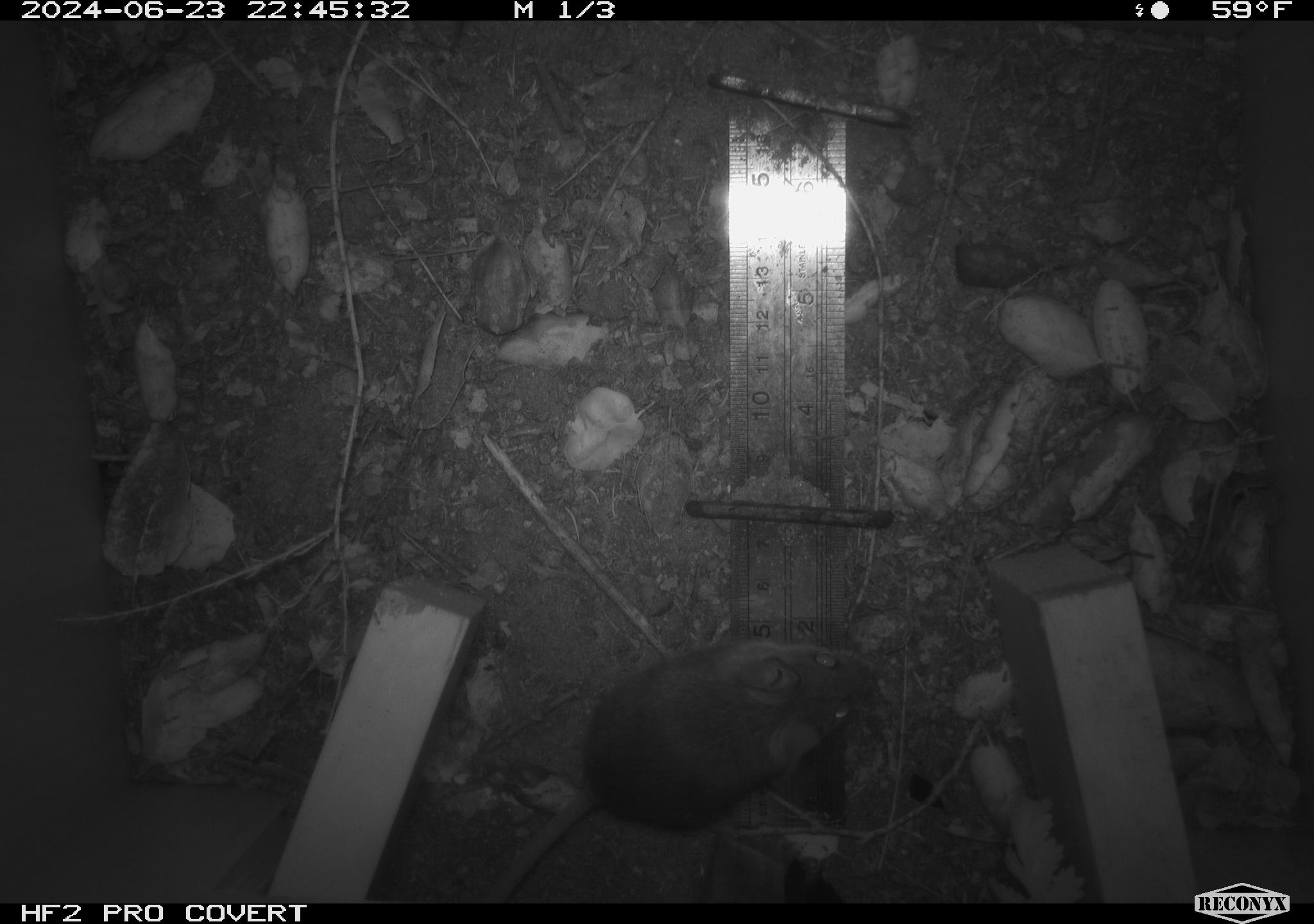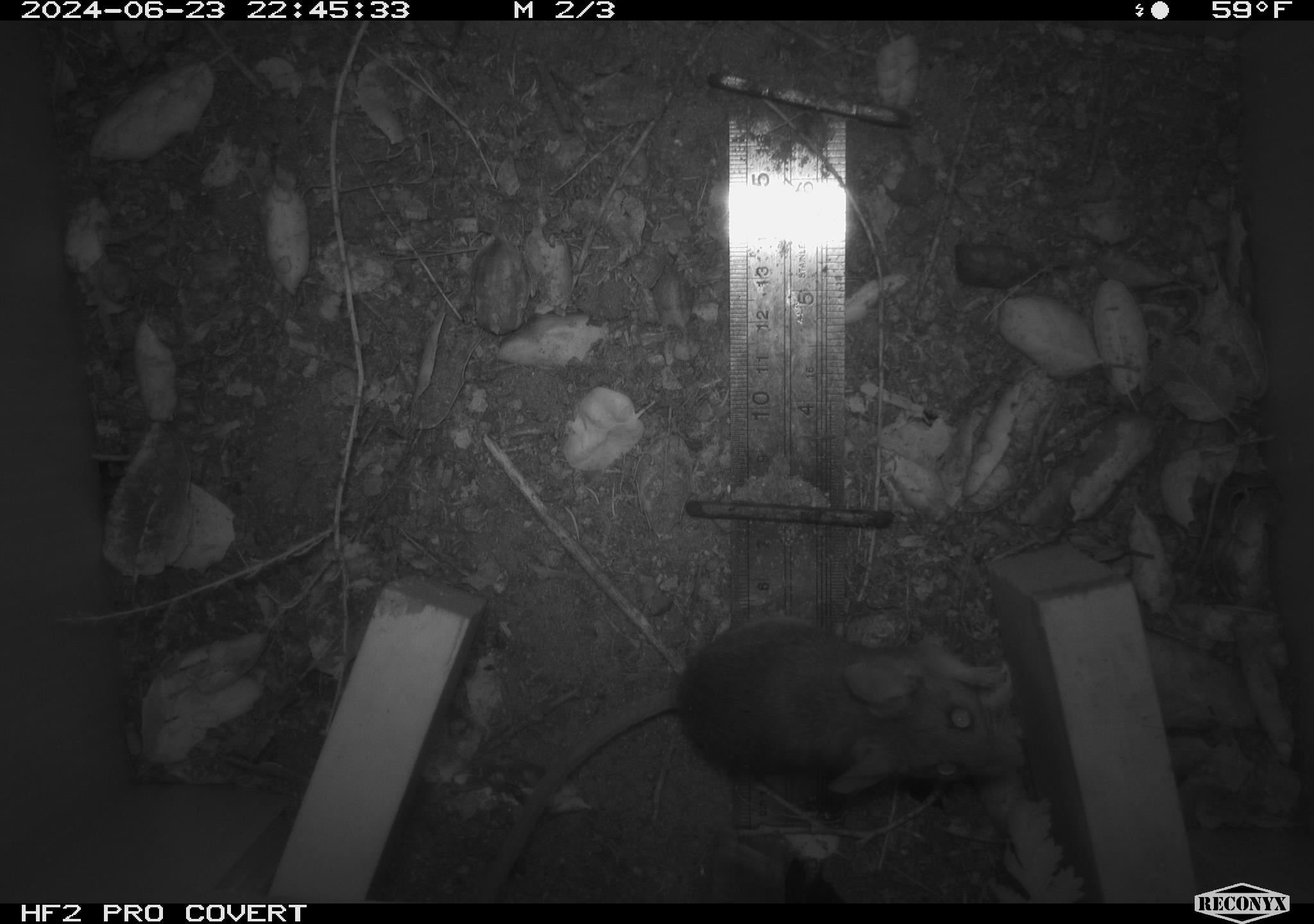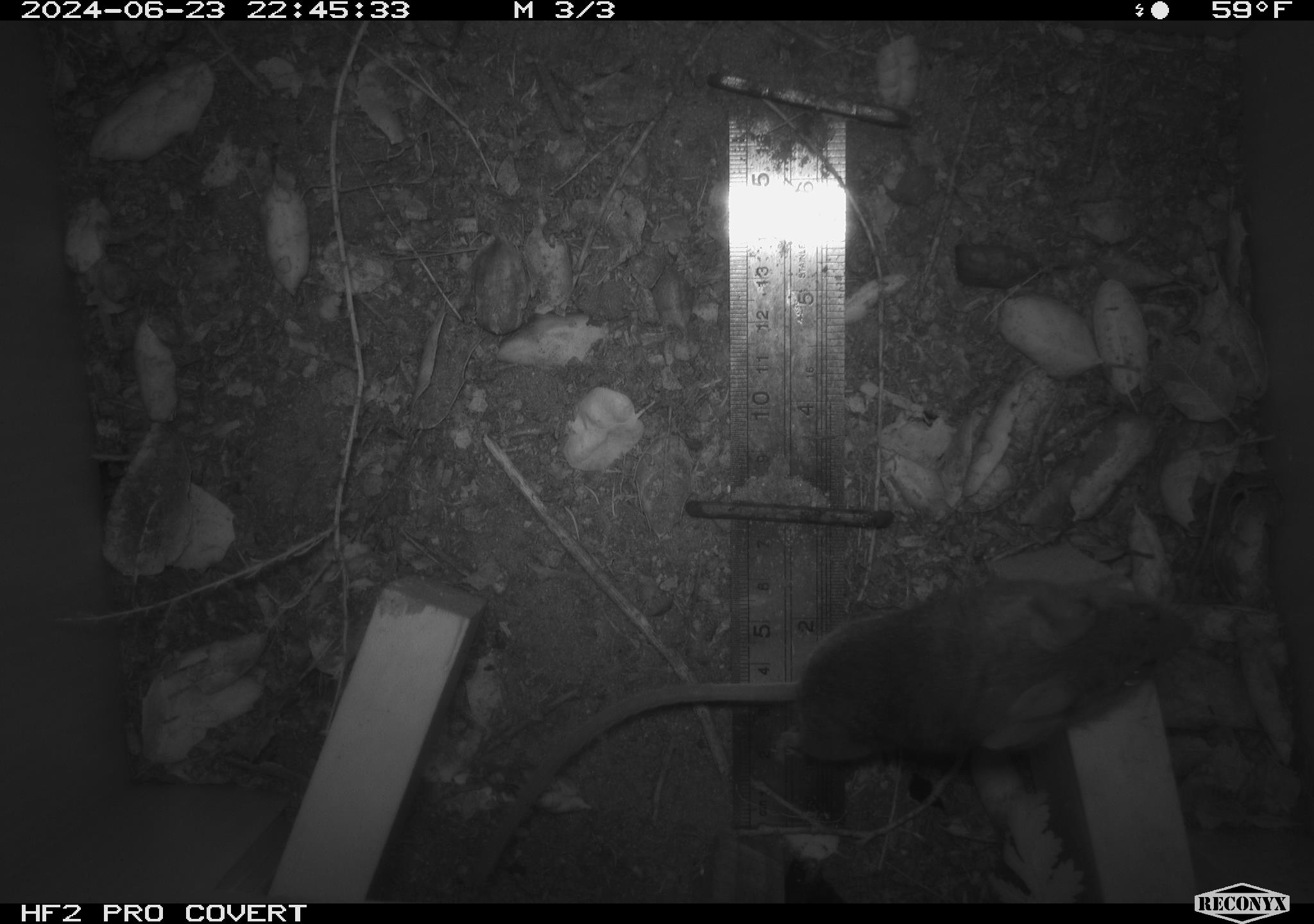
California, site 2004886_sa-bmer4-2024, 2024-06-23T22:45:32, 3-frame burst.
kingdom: Animalia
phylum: Chordata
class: Mammalia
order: Rodentia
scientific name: Rodentia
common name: mouse species